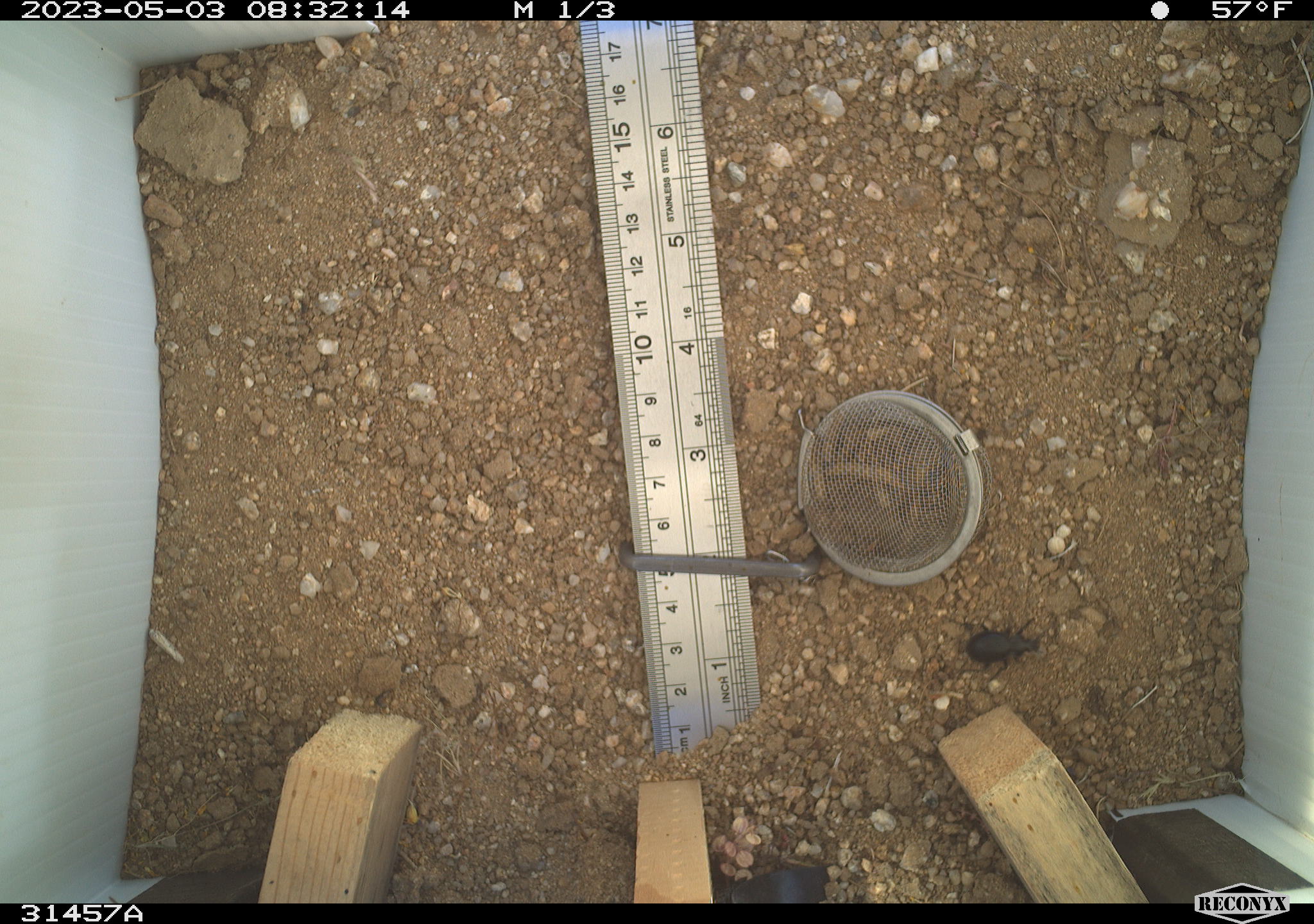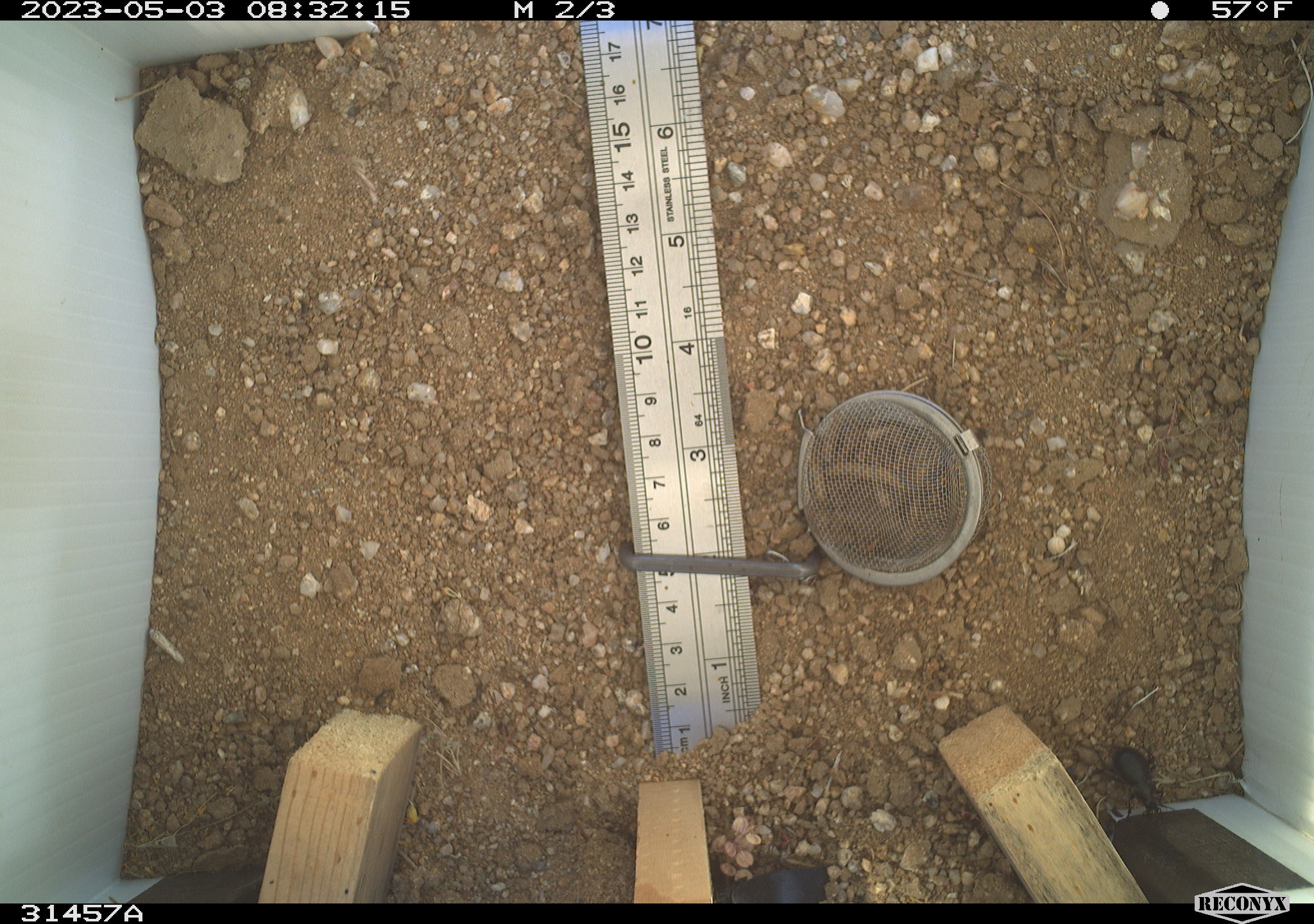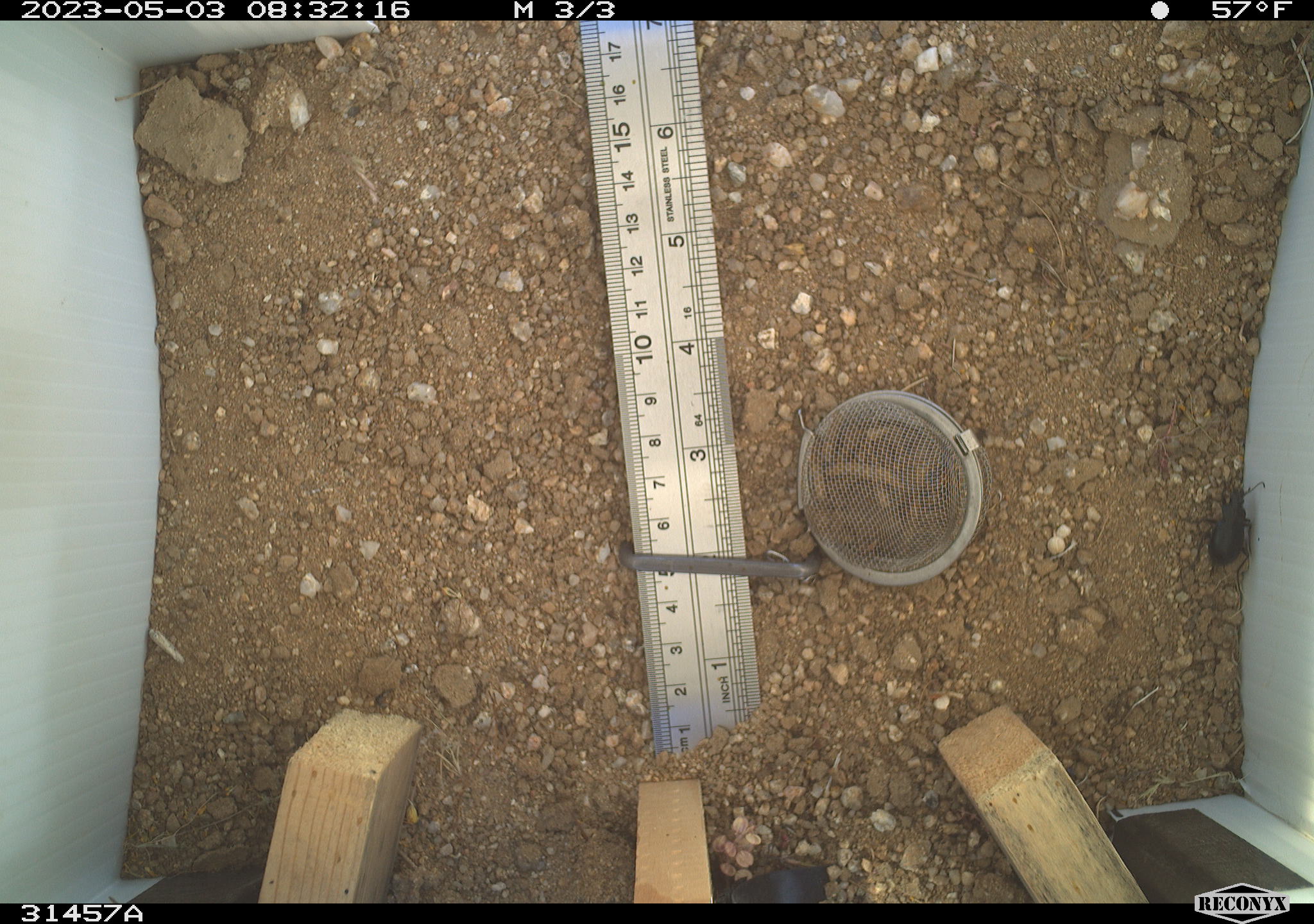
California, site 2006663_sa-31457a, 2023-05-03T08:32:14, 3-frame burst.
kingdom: Animalia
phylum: Arthropoda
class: Insecta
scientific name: Insecta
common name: insect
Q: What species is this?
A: Insect (Insecta).